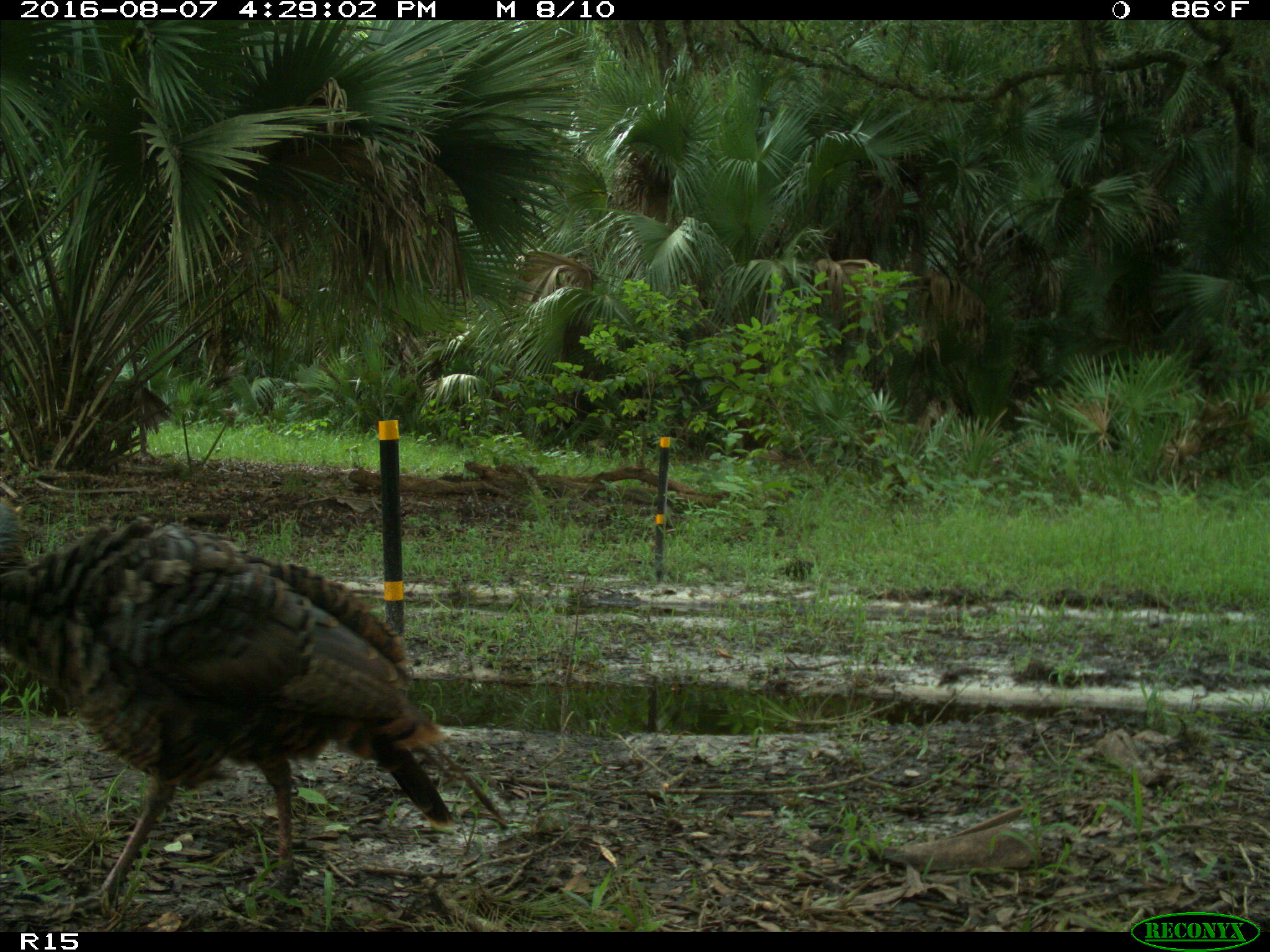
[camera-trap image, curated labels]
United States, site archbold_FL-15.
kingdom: Animalia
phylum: Chordata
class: Aves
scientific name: Aves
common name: birds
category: unidentified bird